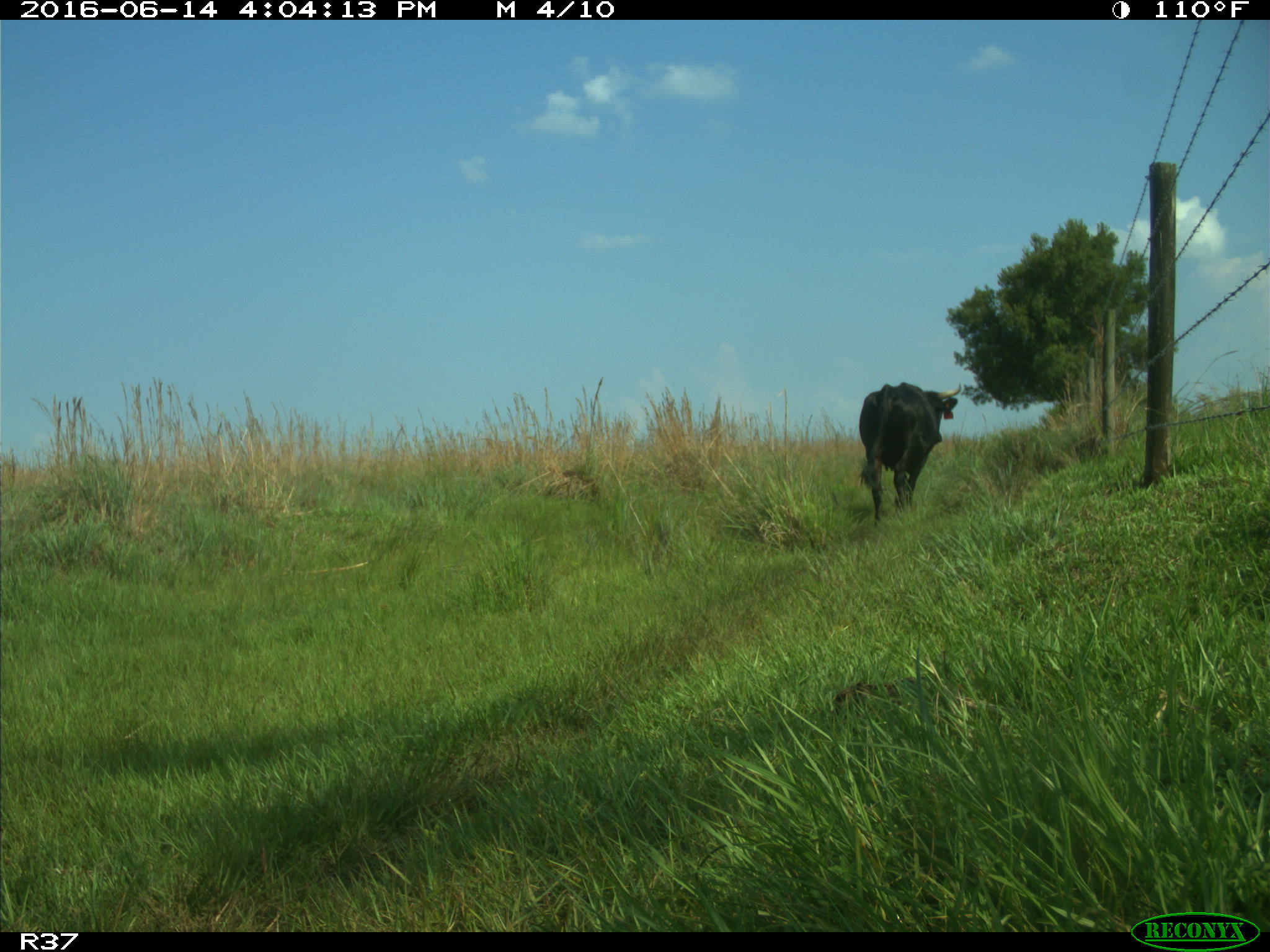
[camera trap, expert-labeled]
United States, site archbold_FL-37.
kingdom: Animalia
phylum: Chordata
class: Mammalia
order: Artiodactyla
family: Bovidae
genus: Bos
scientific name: Bos taurus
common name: domestic cow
Bos taurus (domestic cow).